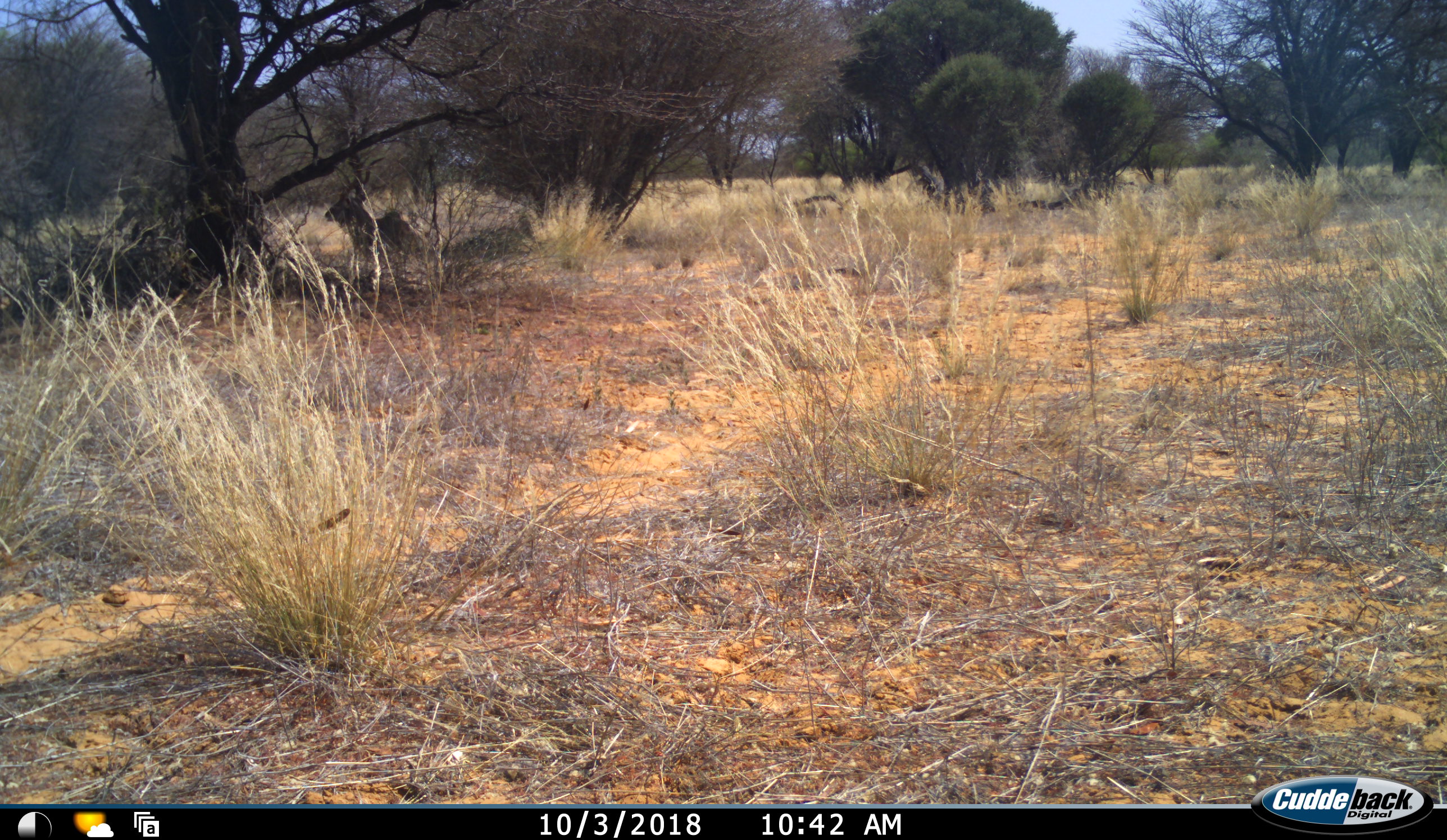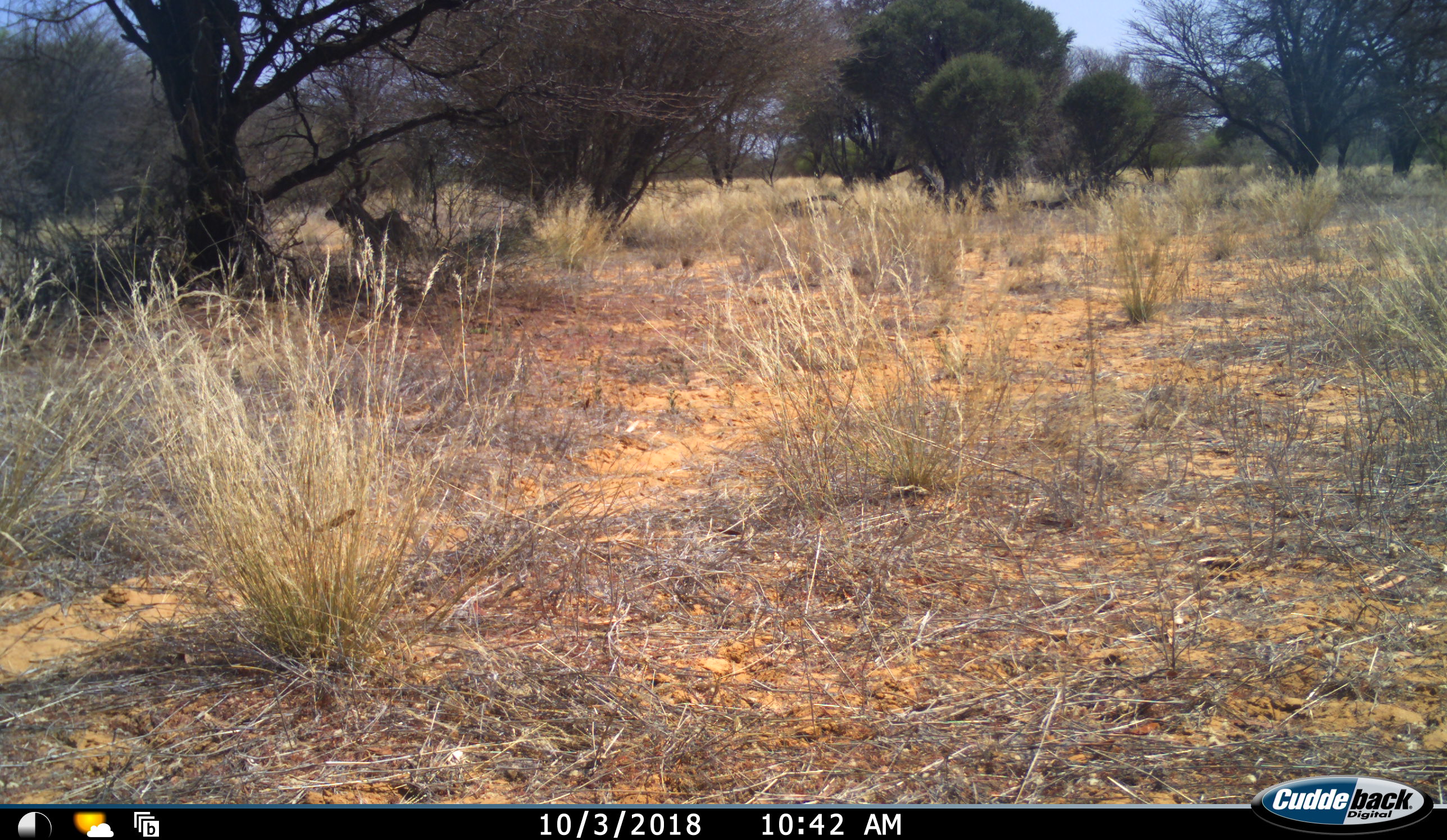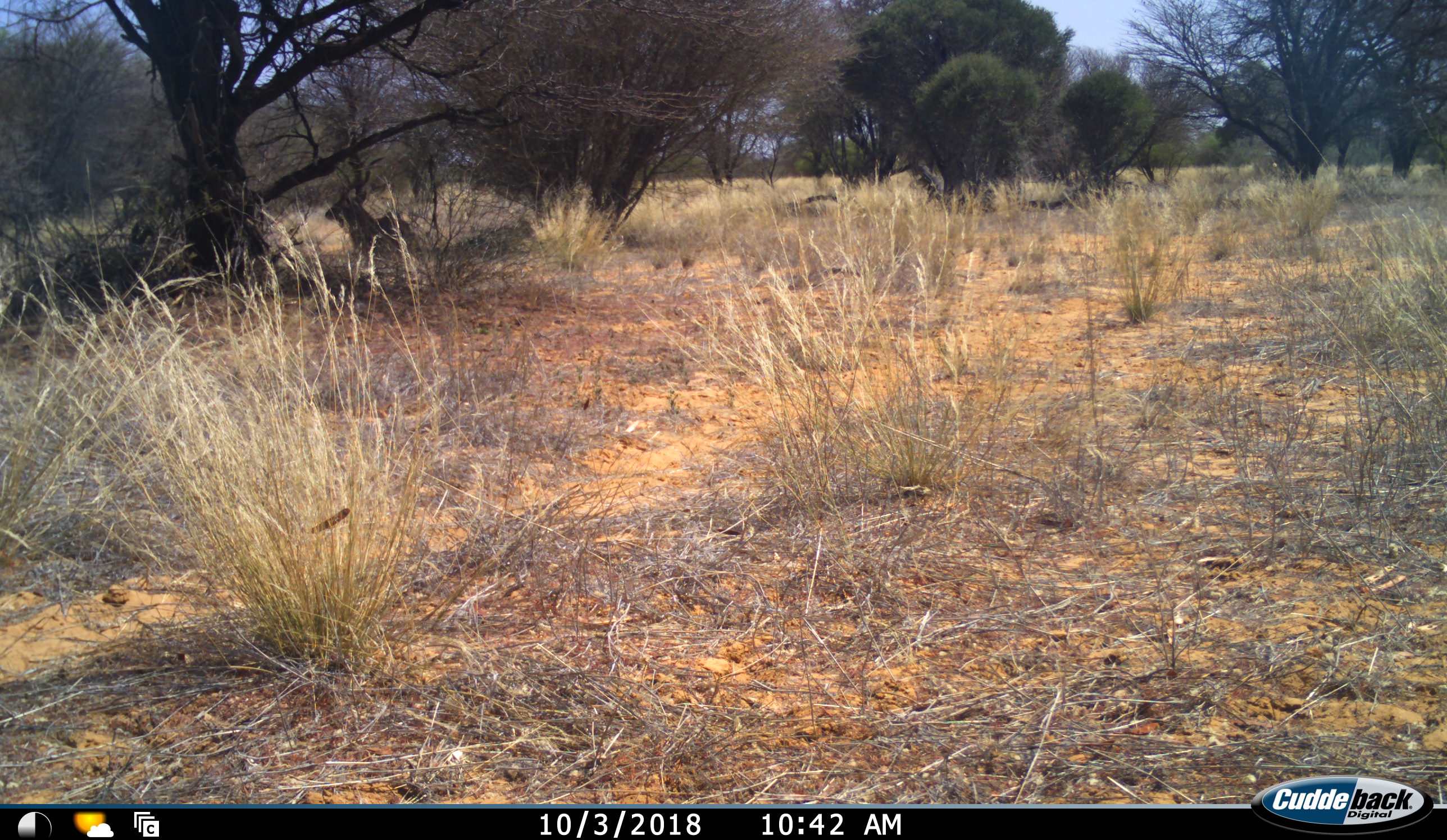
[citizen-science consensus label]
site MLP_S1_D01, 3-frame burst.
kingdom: Animalia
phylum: Chordata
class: Mammalia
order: Artiodactyla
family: Bovidae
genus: Tragelaphus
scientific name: Tragelaphus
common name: kudu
Kudu (Tragelaphus), count 1. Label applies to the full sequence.